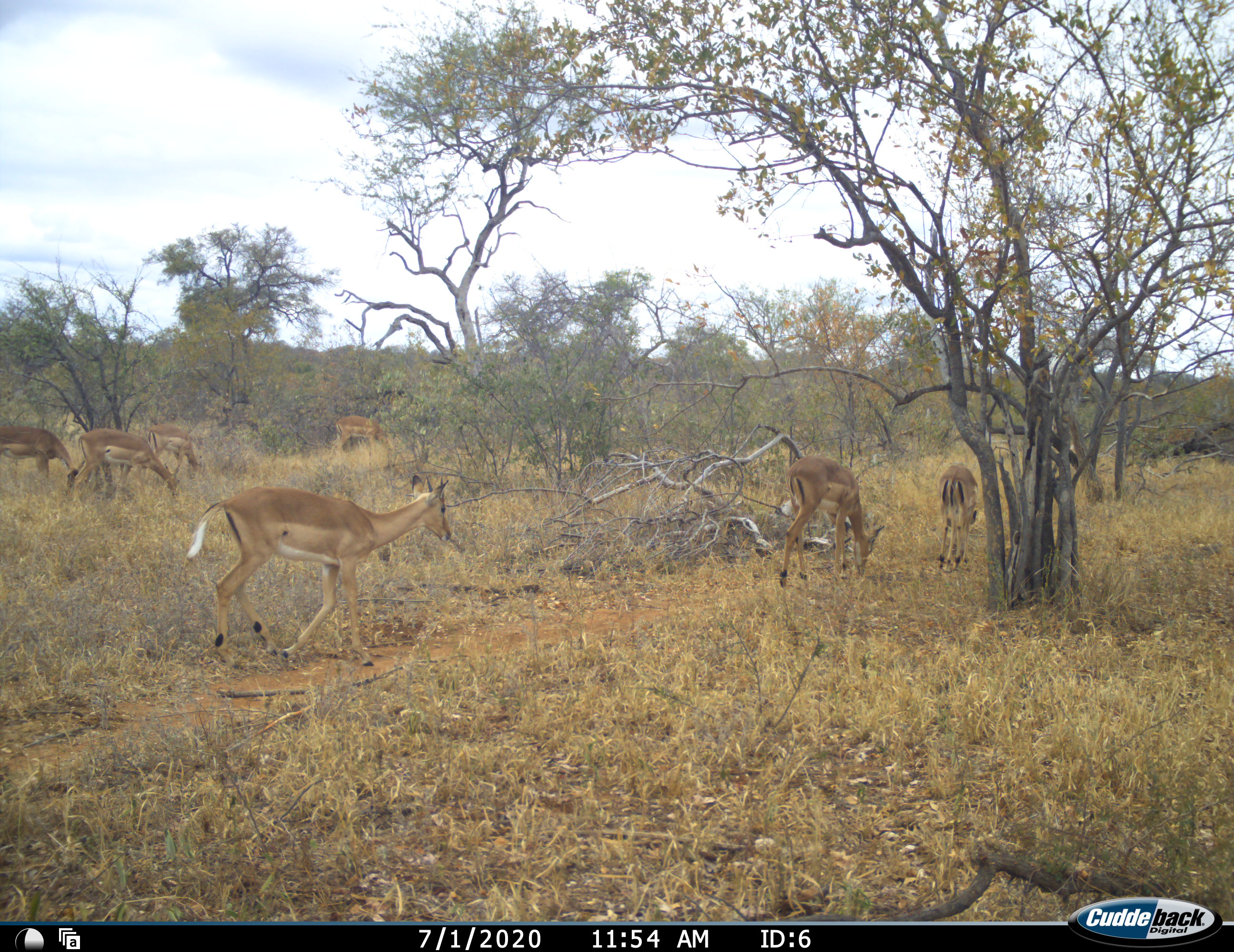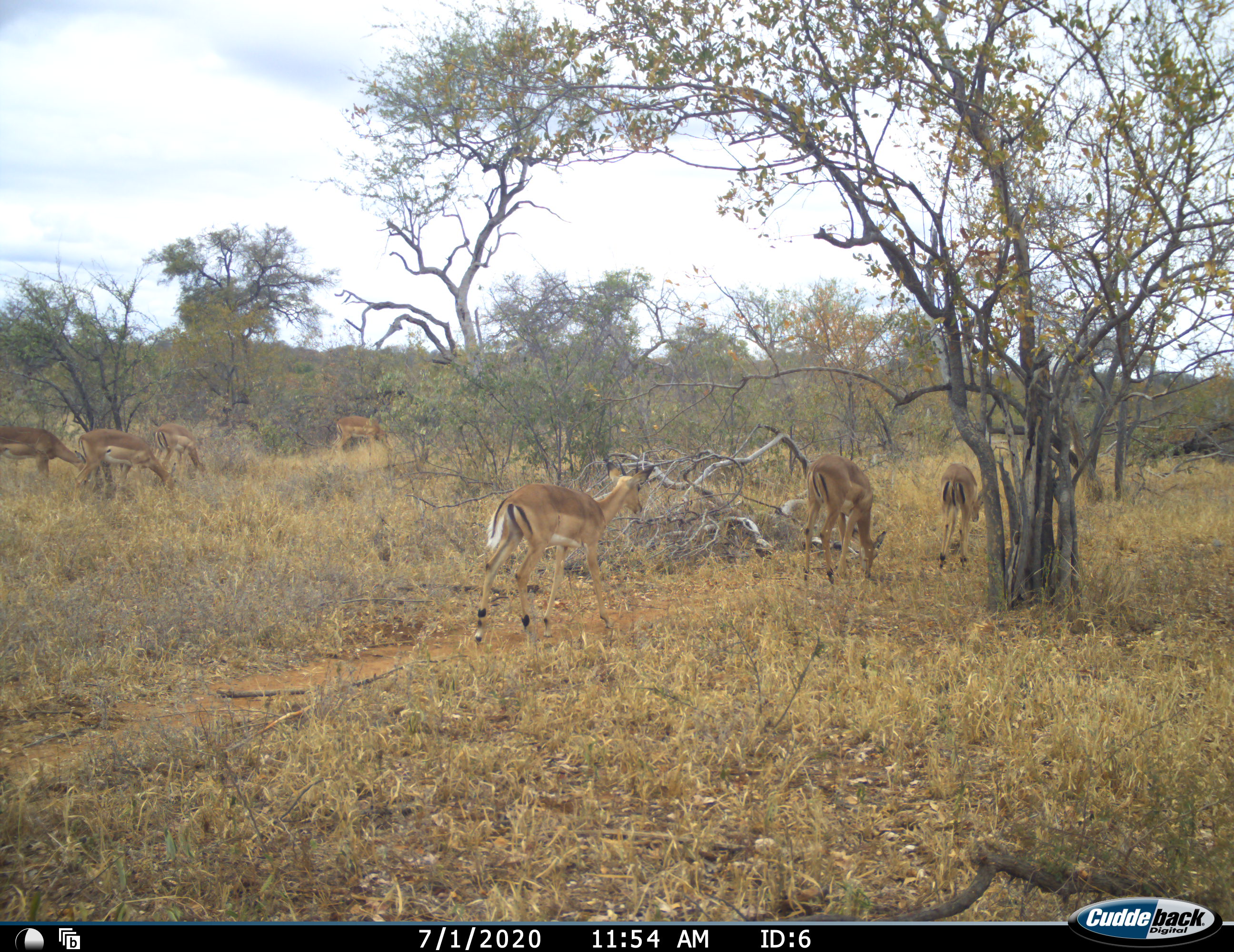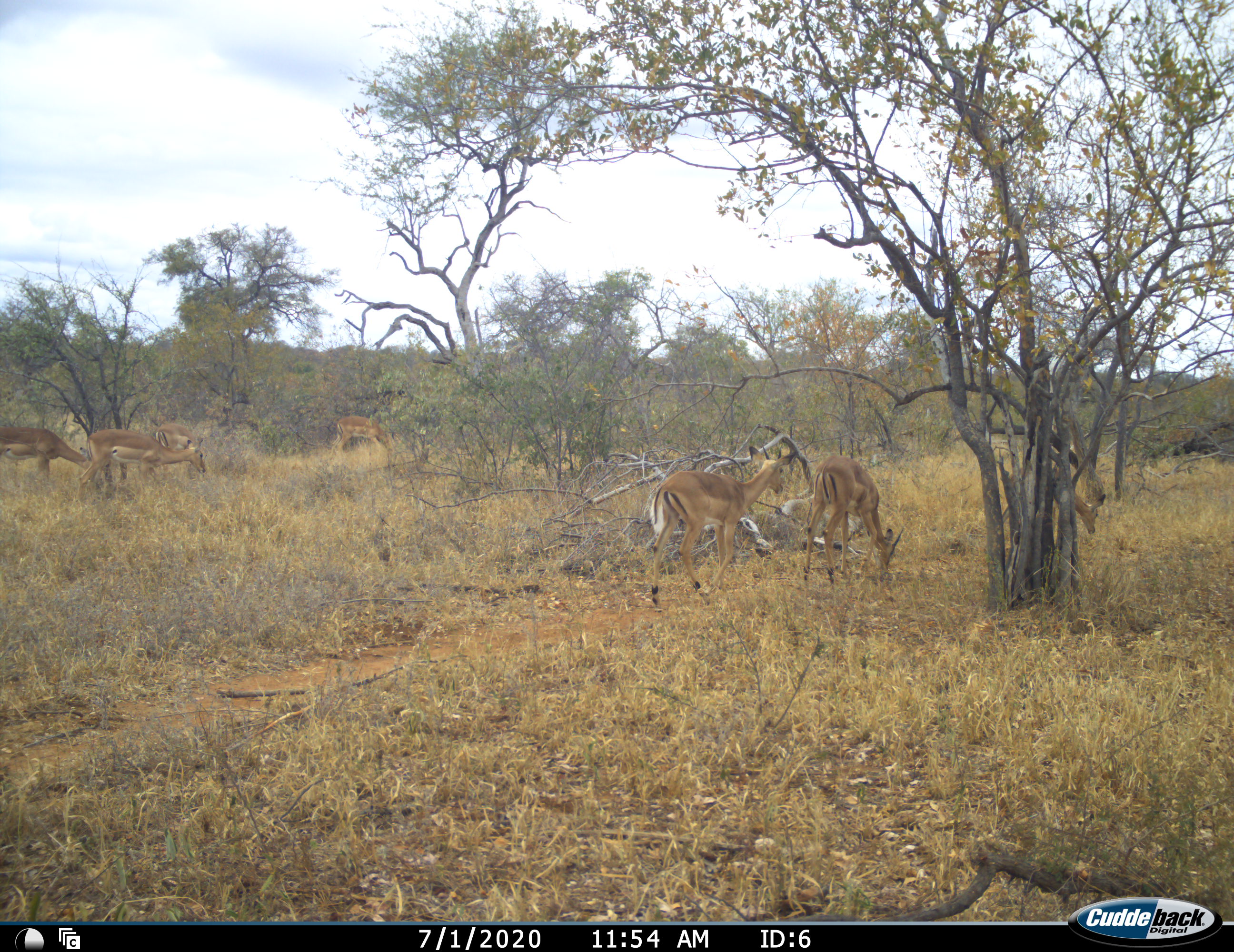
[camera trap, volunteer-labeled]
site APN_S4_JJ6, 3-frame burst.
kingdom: Animalia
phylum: Chordata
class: Mammalia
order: Artiodactyla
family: Bovidae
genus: Aepyceros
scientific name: Aepyceros melampus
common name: impala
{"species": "impala (Aepyceros melampus)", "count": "7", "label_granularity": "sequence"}